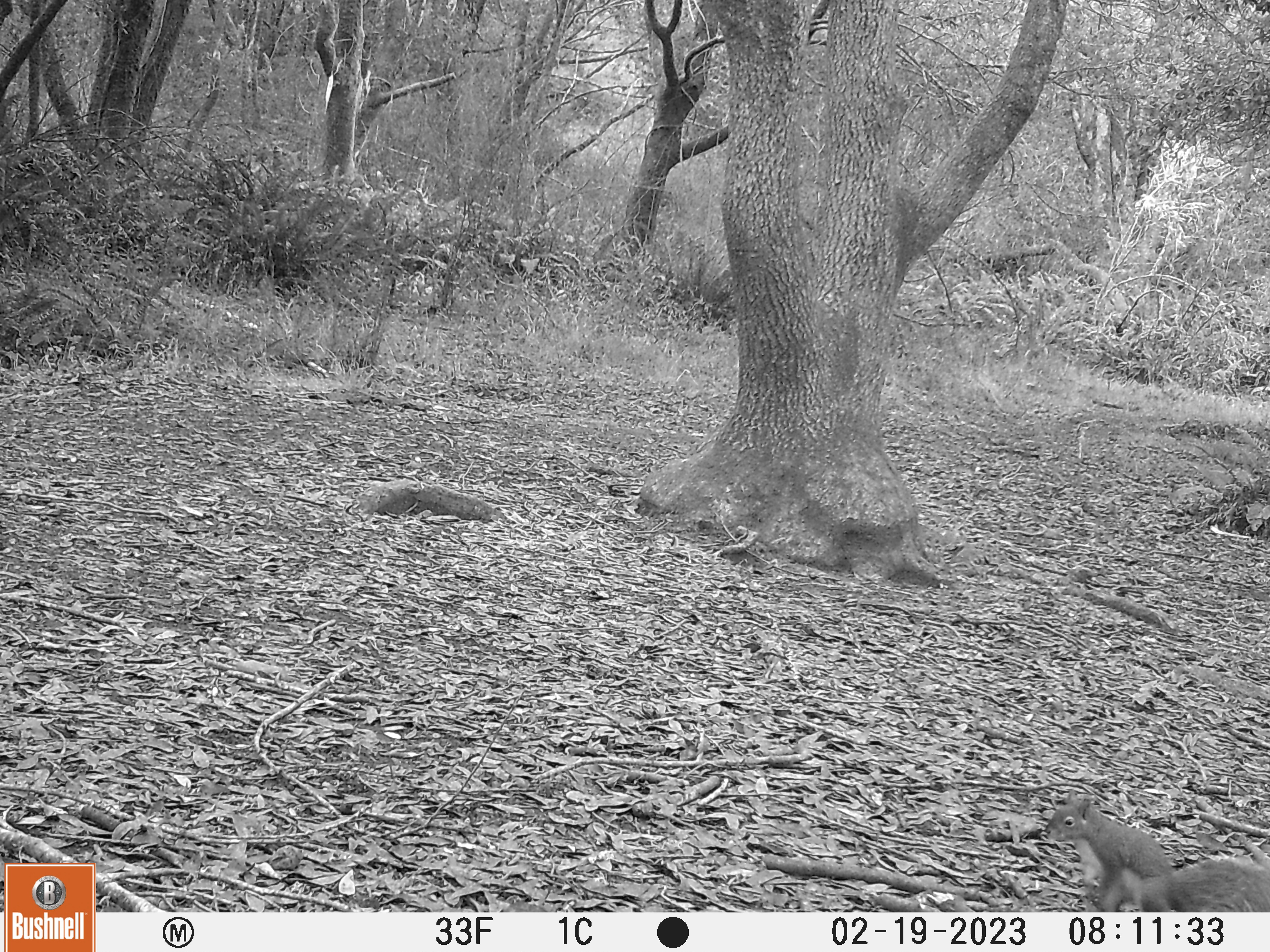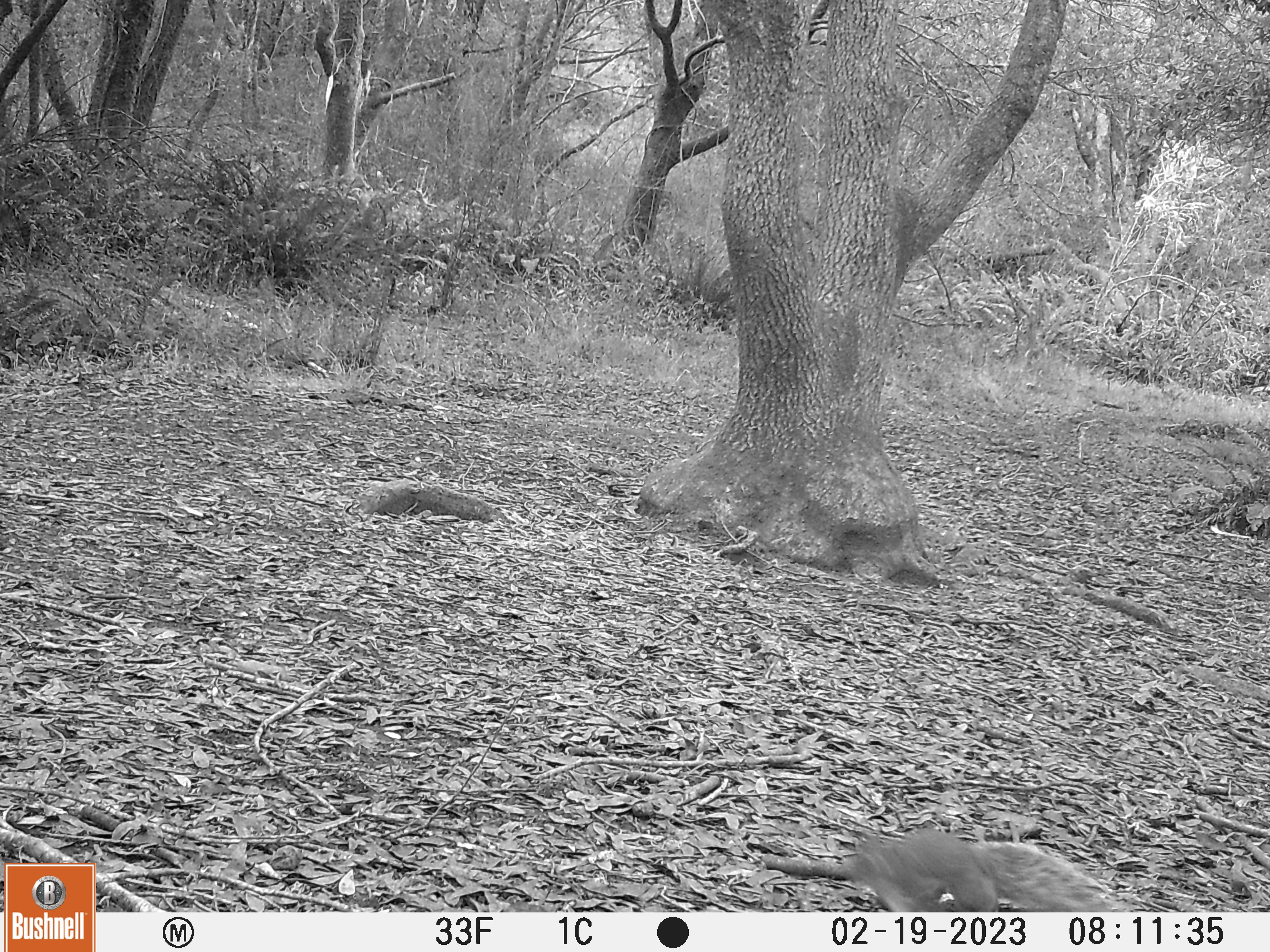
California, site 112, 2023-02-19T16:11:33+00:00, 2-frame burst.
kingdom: Animalia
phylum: Chordata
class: Mammalia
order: Rodentia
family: Sciuridae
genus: Sciurus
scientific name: Sciurus griseus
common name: western gray squirrel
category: western grey squirrel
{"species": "western grey squirrel (western gray squirrel) (Sciurus griseus)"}